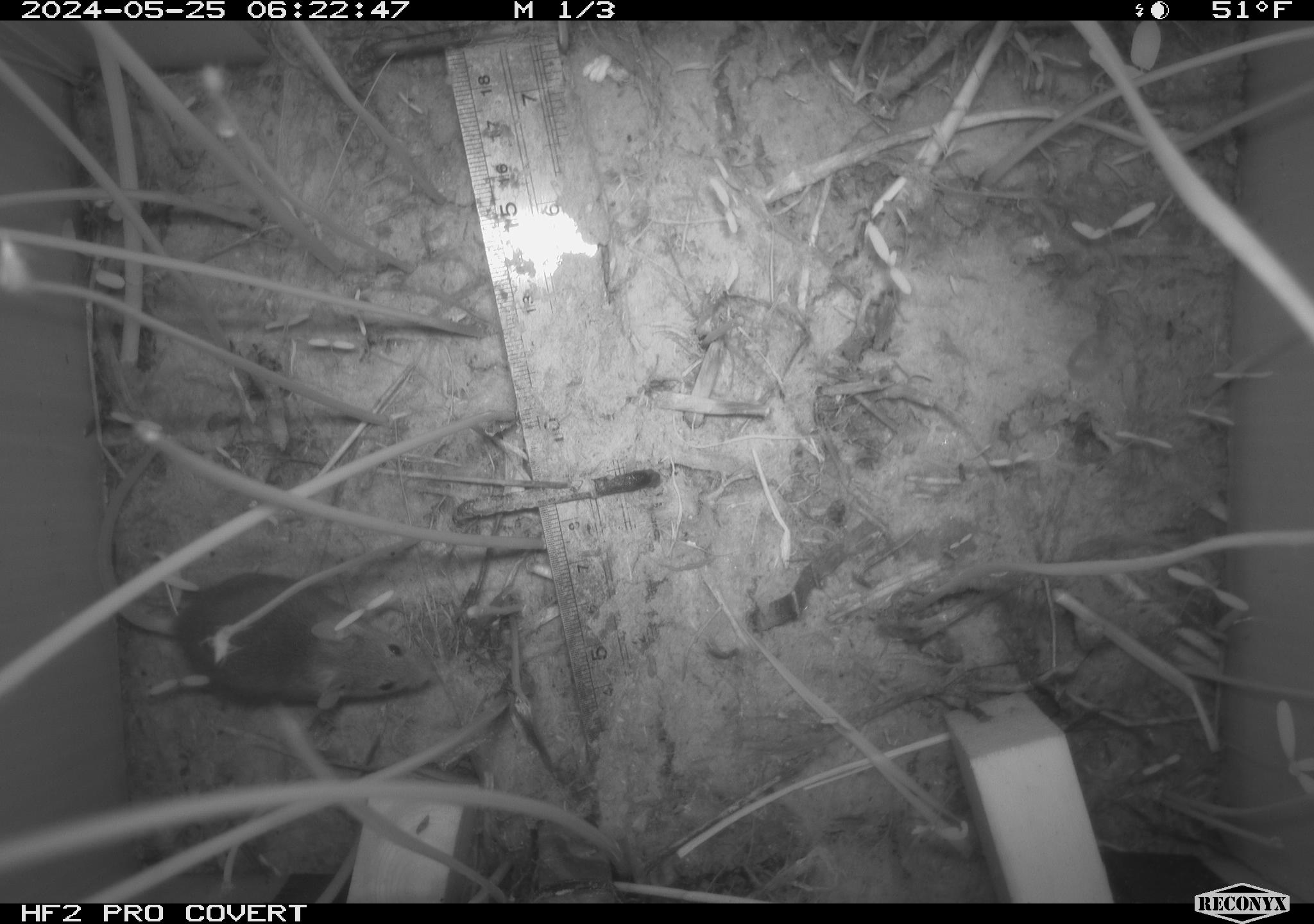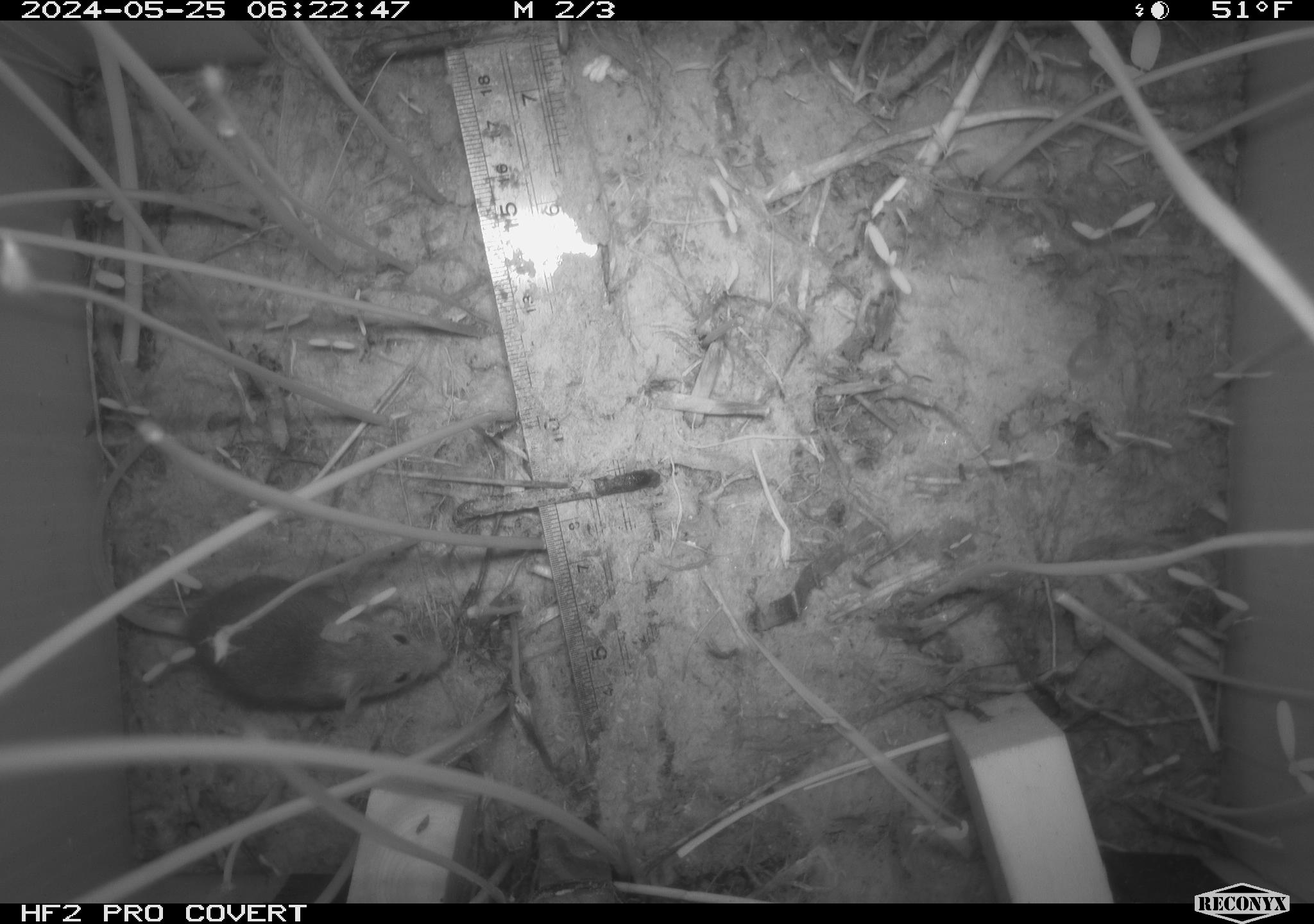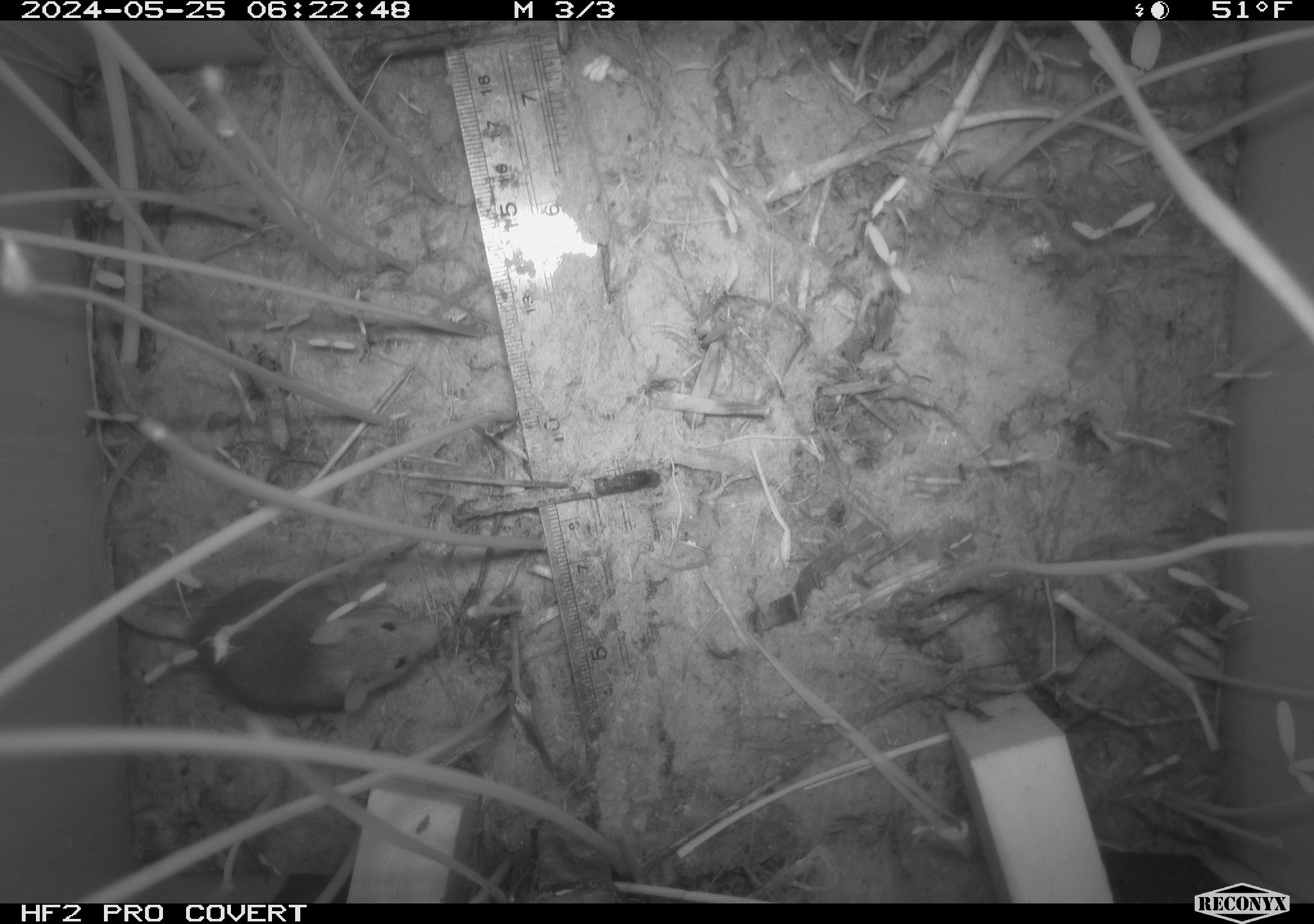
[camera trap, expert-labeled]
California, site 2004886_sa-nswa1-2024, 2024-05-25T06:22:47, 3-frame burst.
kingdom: Animalia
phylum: Chordata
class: Mammalia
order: Rodentia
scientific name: Rodentia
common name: rodent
Rodent (Rodentia).